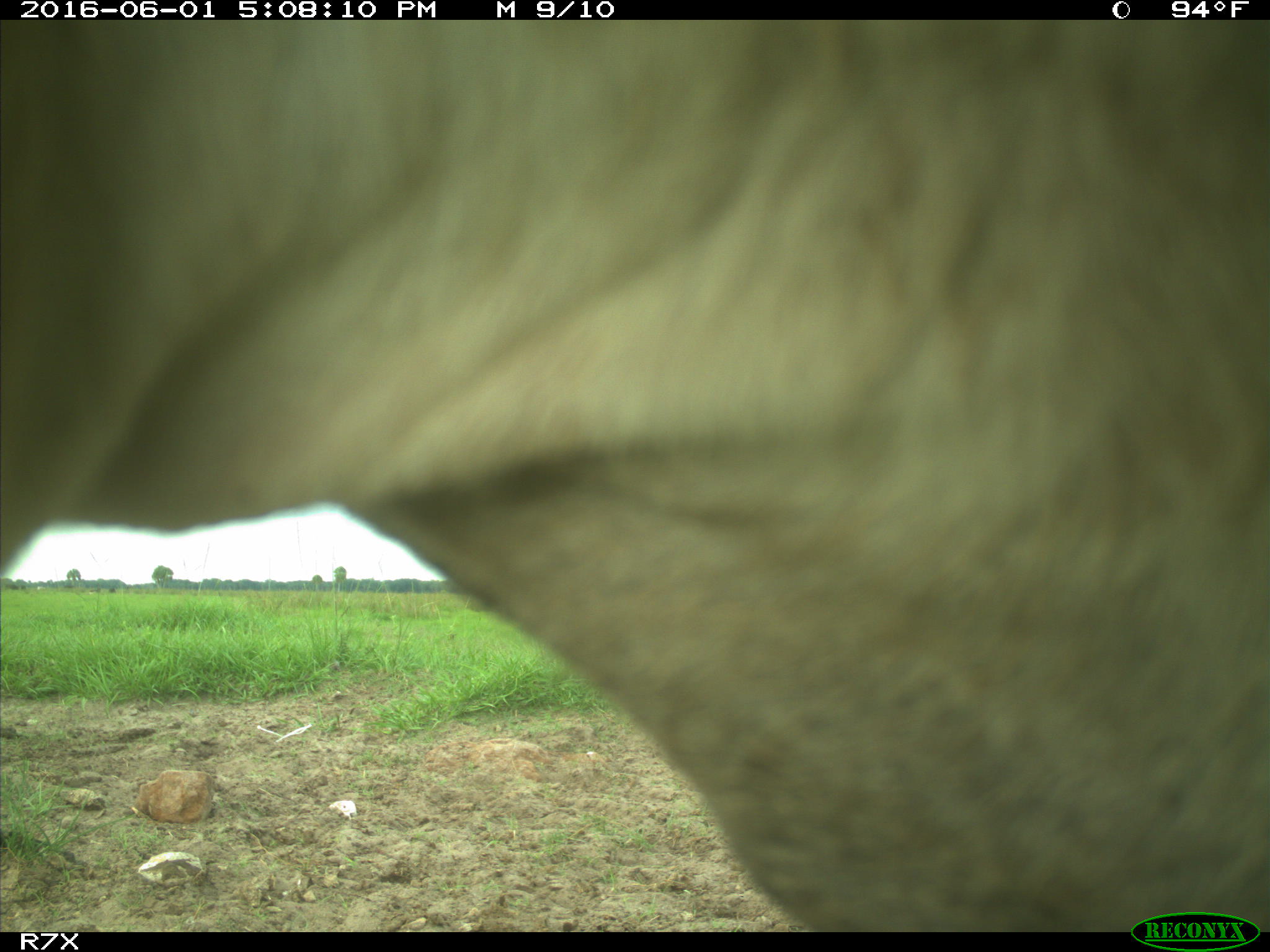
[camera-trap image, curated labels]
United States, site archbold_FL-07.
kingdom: Animalia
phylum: Chordata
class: Mammalia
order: Artiodactyla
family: Bovidae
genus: Bos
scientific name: Bos taurus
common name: domestic cow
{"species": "Bos taurus (domestic cow)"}